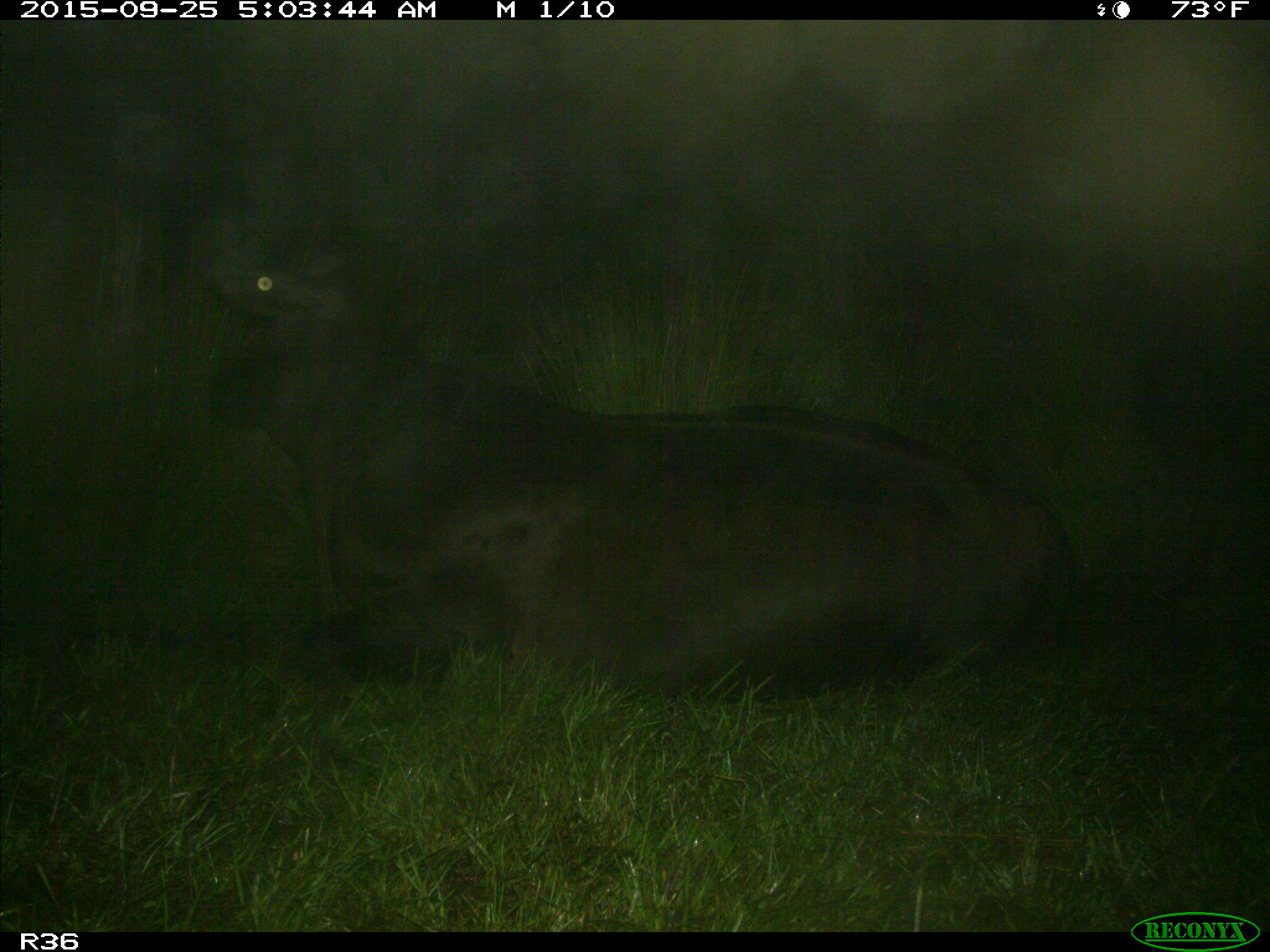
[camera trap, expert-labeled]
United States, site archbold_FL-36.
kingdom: Animalia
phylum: Chordata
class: Mammalia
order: Artiodactyla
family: Bovidae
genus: Bos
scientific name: Bos taurus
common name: domestic cow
Bos taurus (domestic cow).